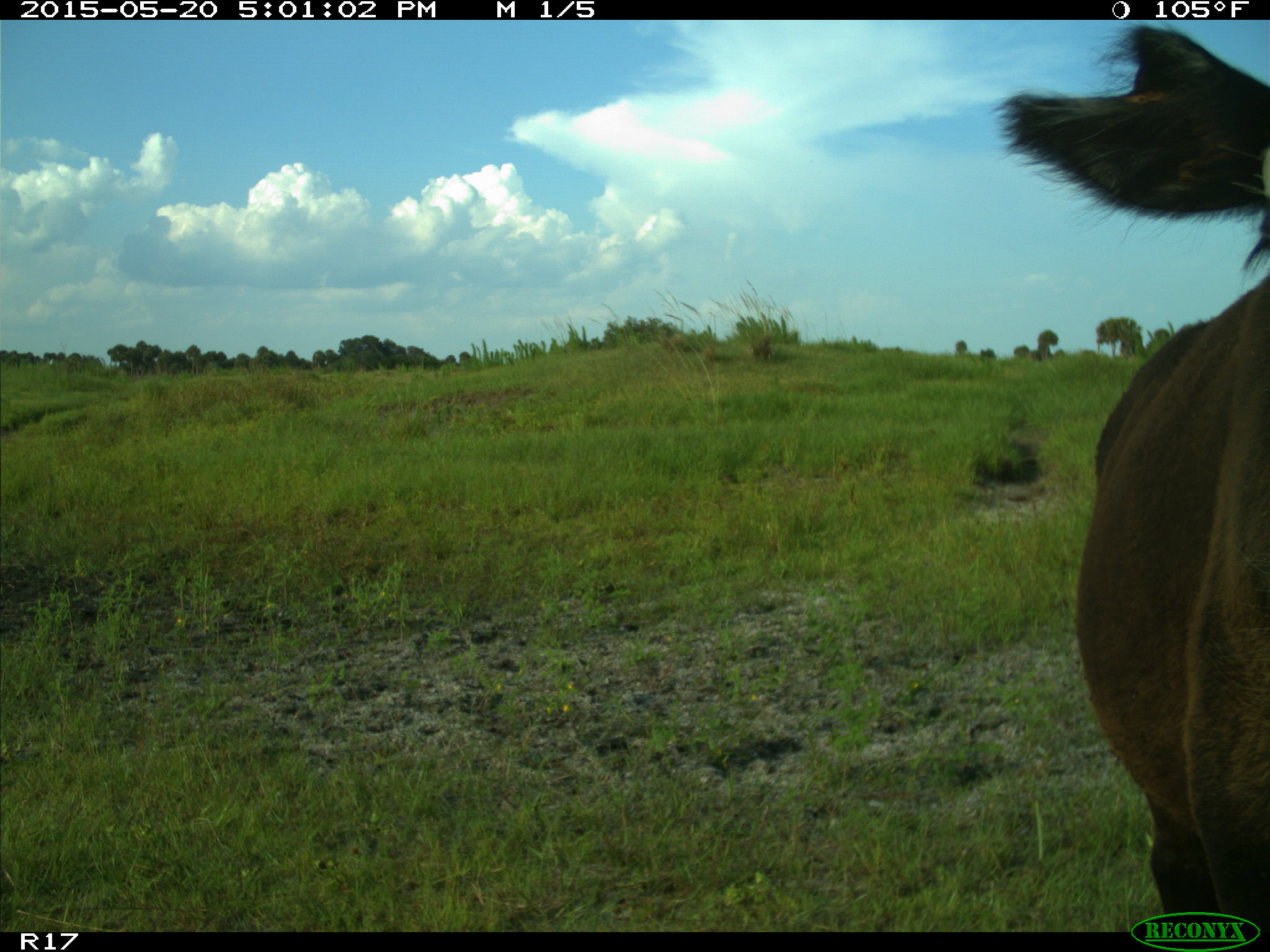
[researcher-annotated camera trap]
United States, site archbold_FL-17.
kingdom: Animalia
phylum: Chordata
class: Mammalia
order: Artiodactyla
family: Bovidae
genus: Bos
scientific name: Bos taurus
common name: domestic cow